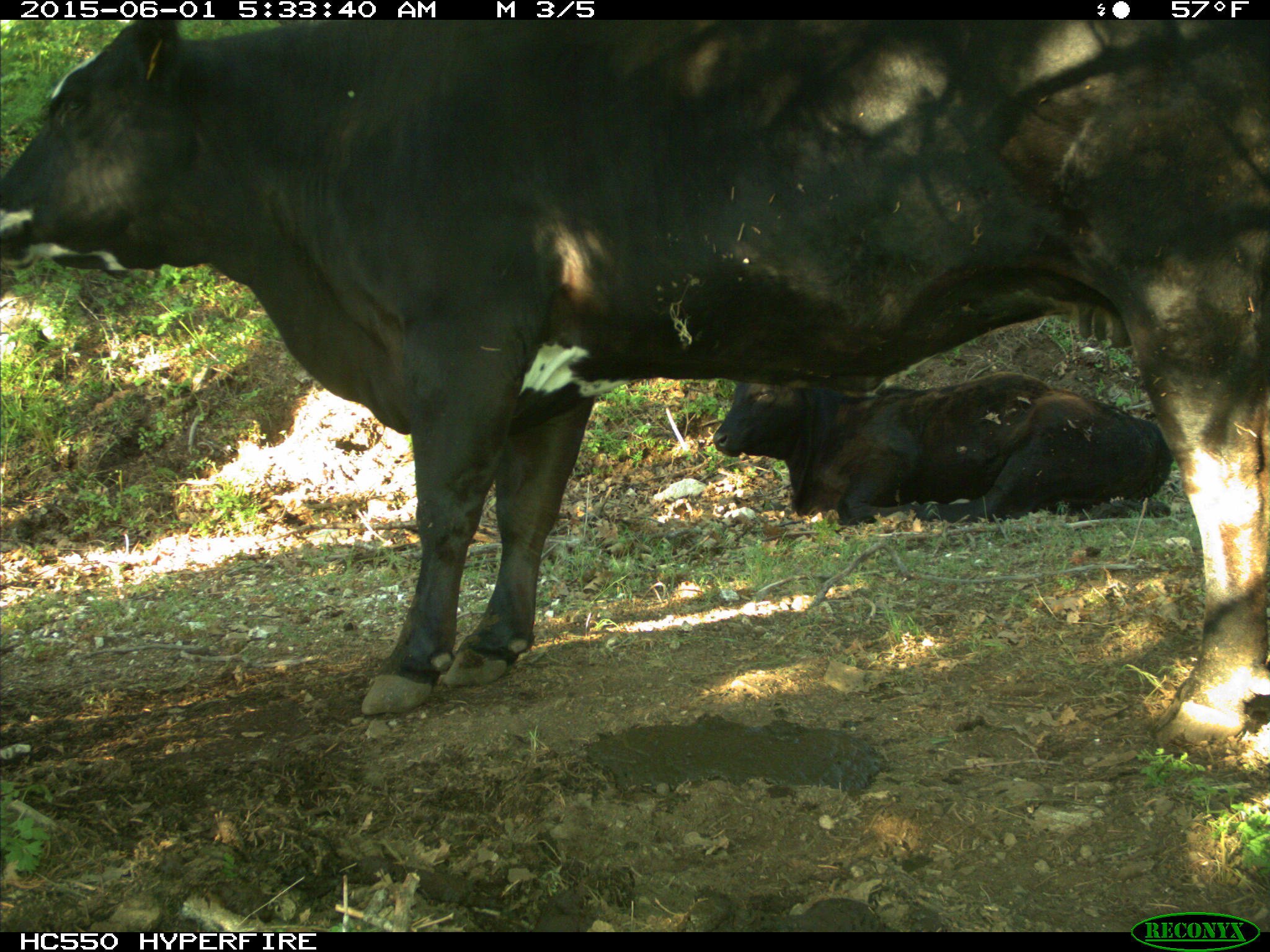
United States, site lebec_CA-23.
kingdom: Animalia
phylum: Chordata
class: Mammalia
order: Artiodactyla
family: Bovidae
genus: Bos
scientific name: Bos taurus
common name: domestic cow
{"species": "Bos taurus (domestic cow)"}